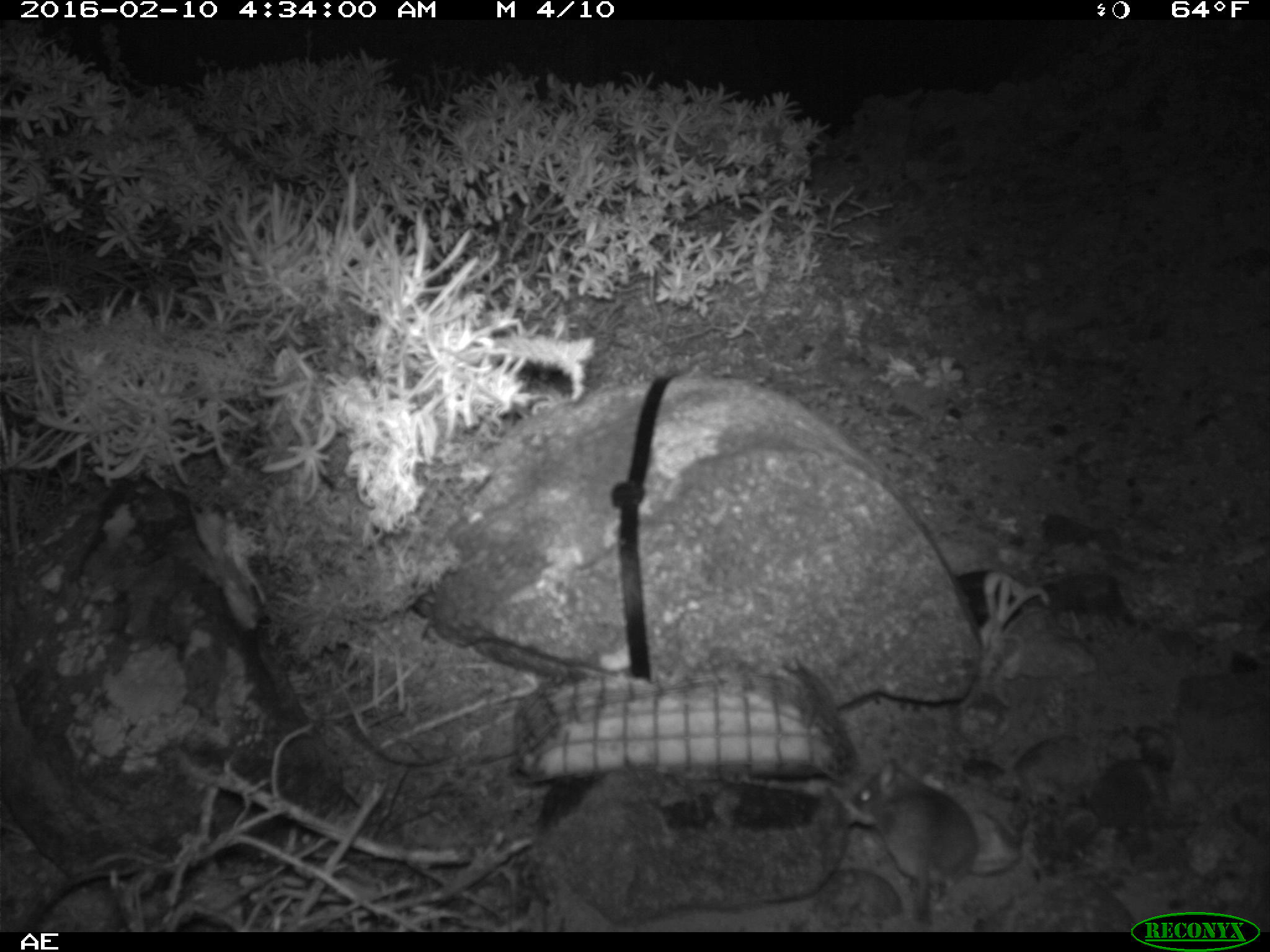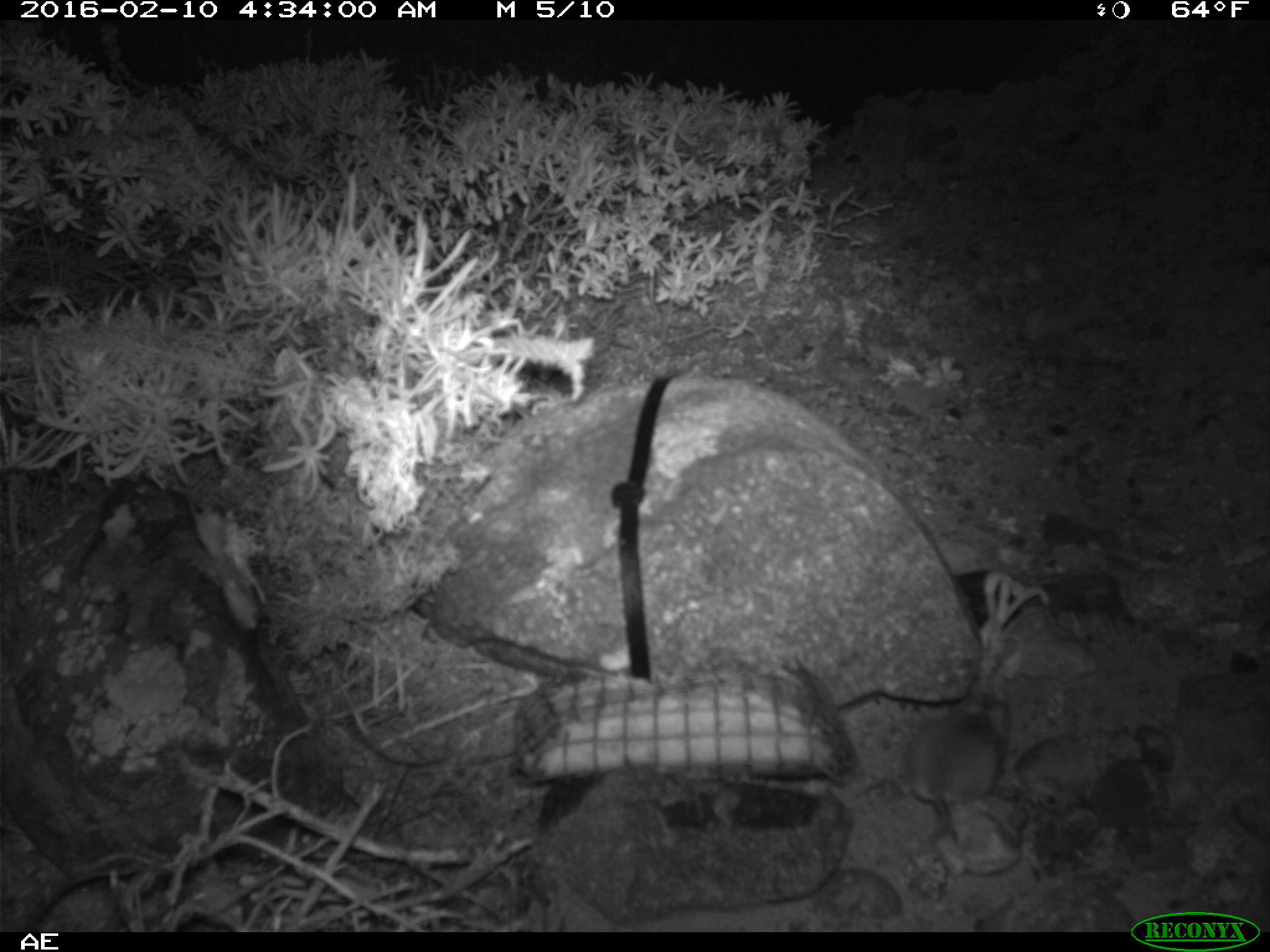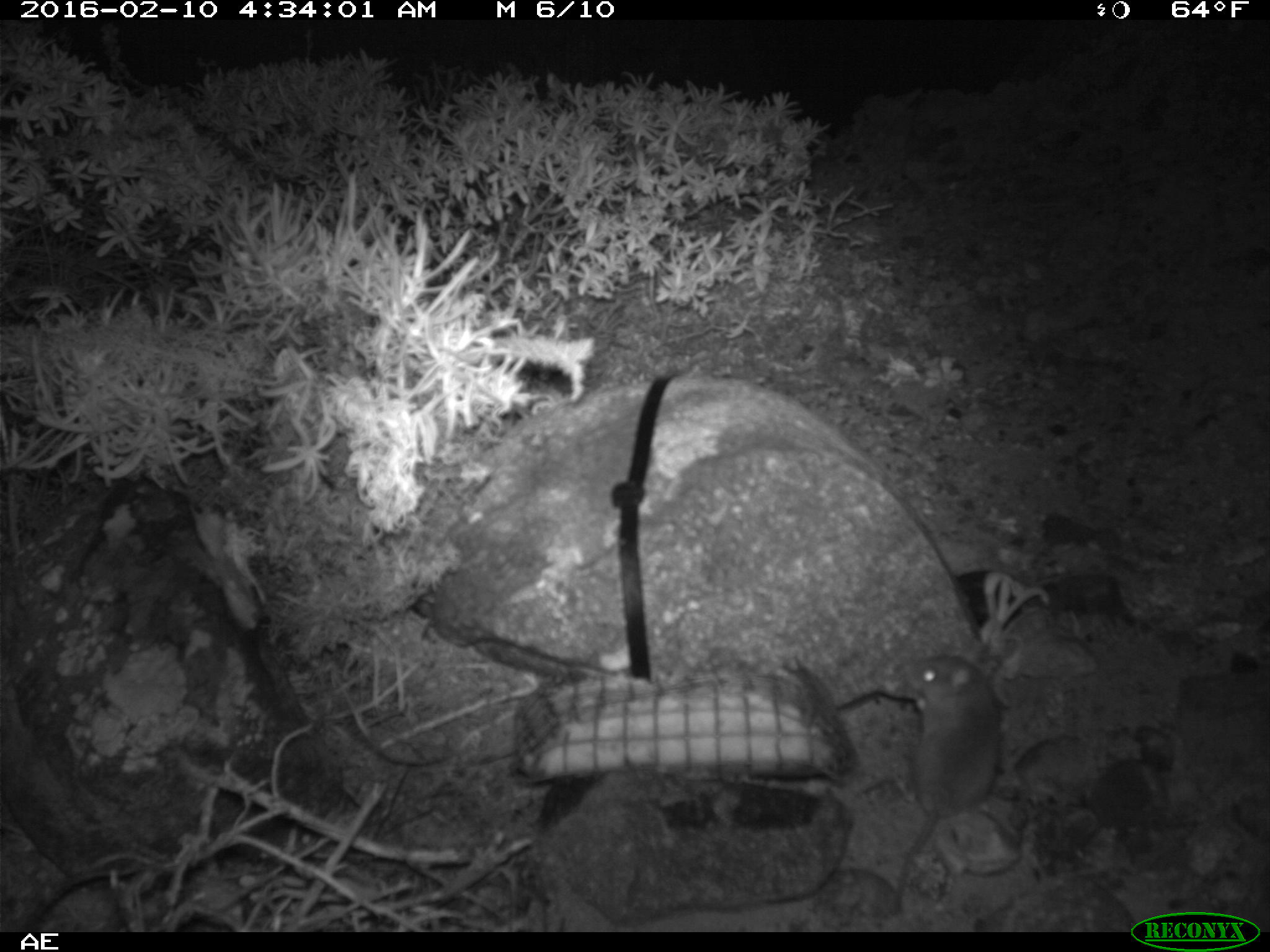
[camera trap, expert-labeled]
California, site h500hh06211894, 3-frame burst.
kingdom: Animalia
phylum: Chordata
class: Mammalia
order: Rodentia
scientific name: Rodentia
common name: rodent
Rodent (Rodentia).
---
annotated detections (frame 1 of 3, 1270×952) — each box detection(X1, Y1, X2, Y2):
rodent: detection(851, 759, 978, 929)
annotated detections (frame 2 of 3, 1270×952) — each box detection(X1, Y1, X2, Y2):
rodent: detection(905, 694, 1010, 878)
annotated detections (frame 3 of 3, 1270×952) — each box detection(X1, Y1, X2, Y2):
rodent: detection(890, 654, 1000, 907)